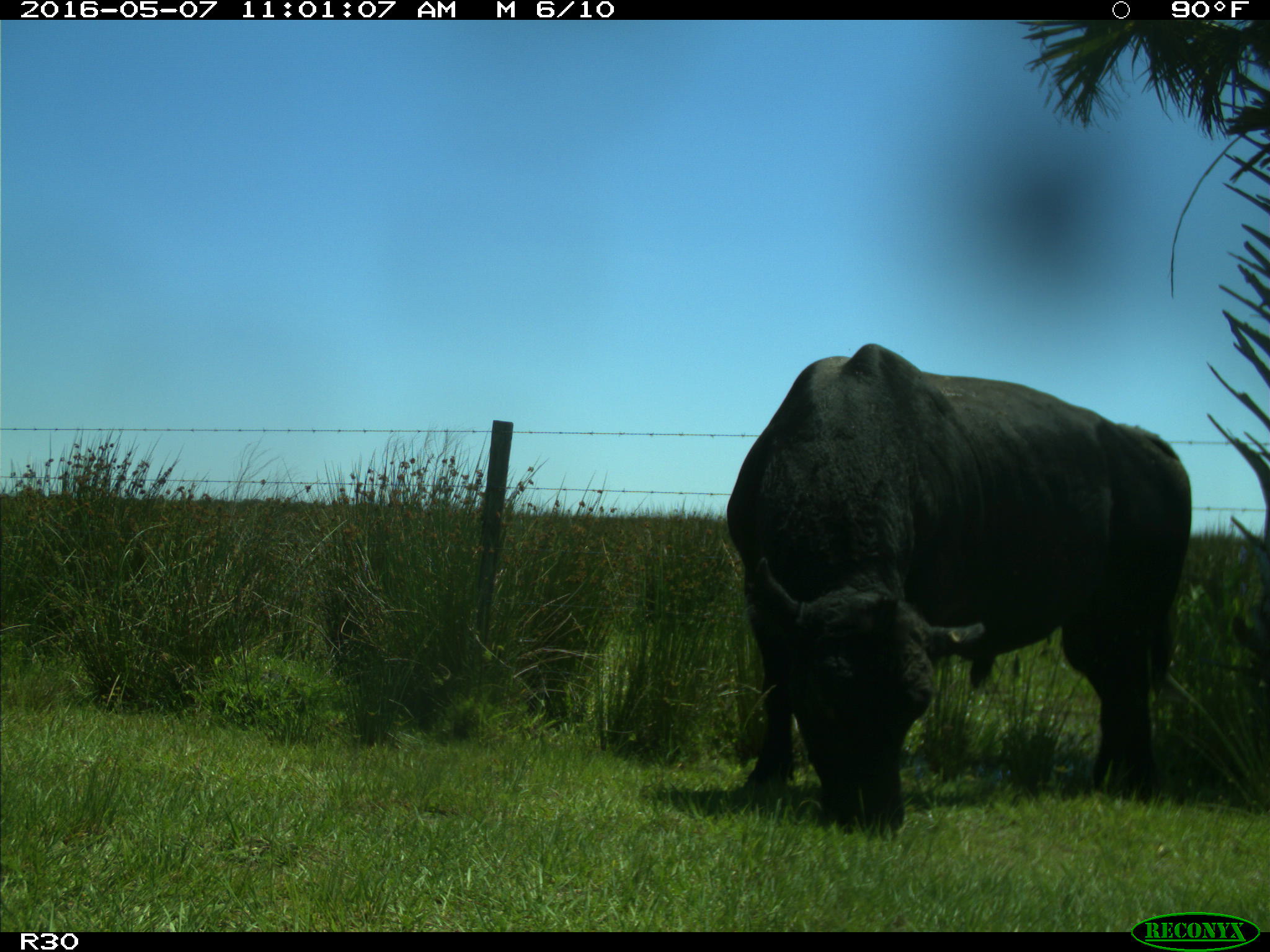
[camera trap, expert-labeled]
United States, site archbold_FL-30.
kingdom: Animalia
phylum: Chordata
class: Mammalia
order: Artiodactyla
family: Bovidae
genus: Bos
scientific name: Bos taurus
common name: domestic cow